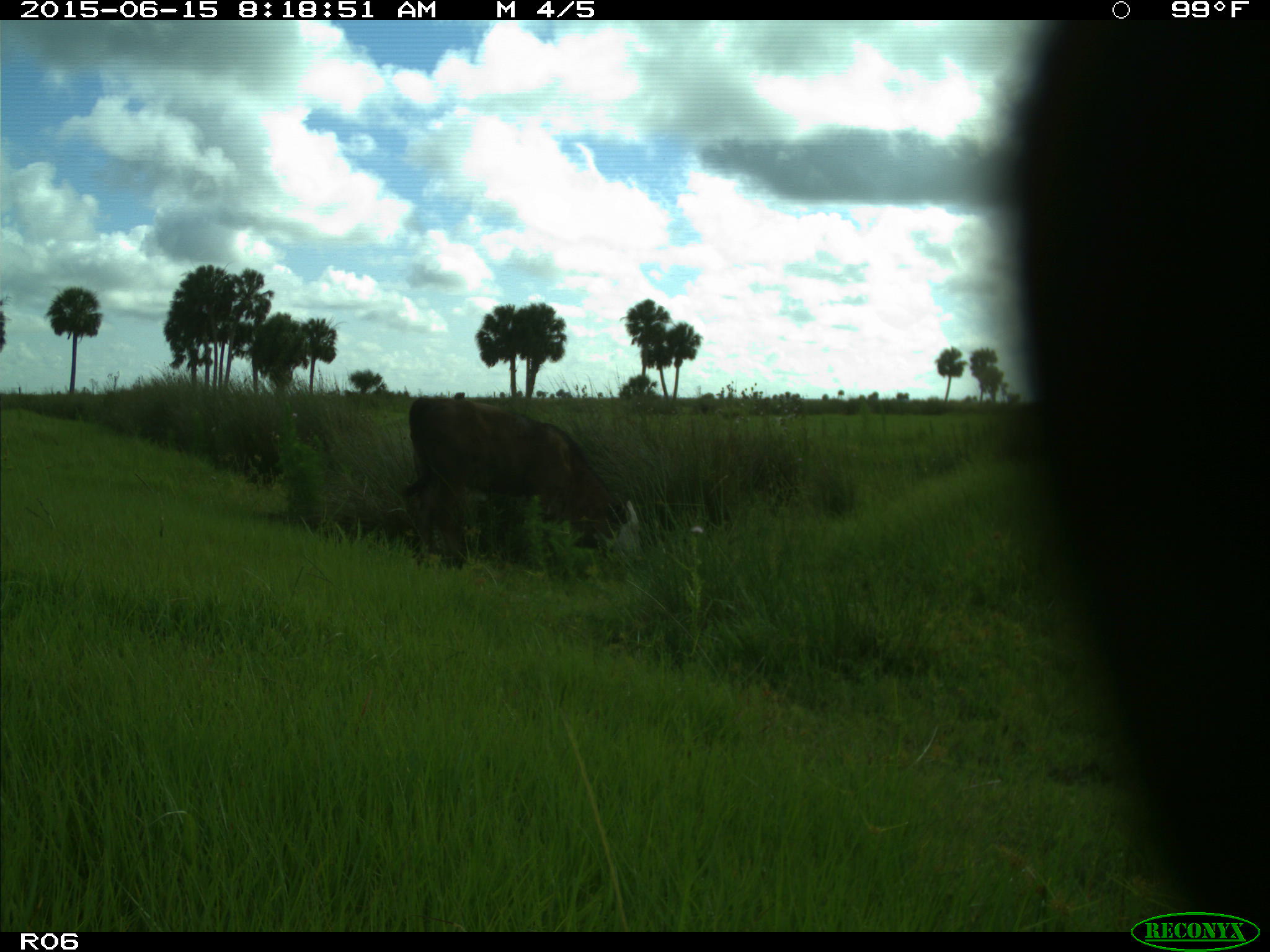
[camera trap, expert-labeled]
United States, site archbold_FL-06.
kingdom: Animalia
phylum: Chordata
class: Mammalia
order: Artiodactyla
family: Bovidae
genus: Bos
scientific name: Bos taurus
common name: domestic cow